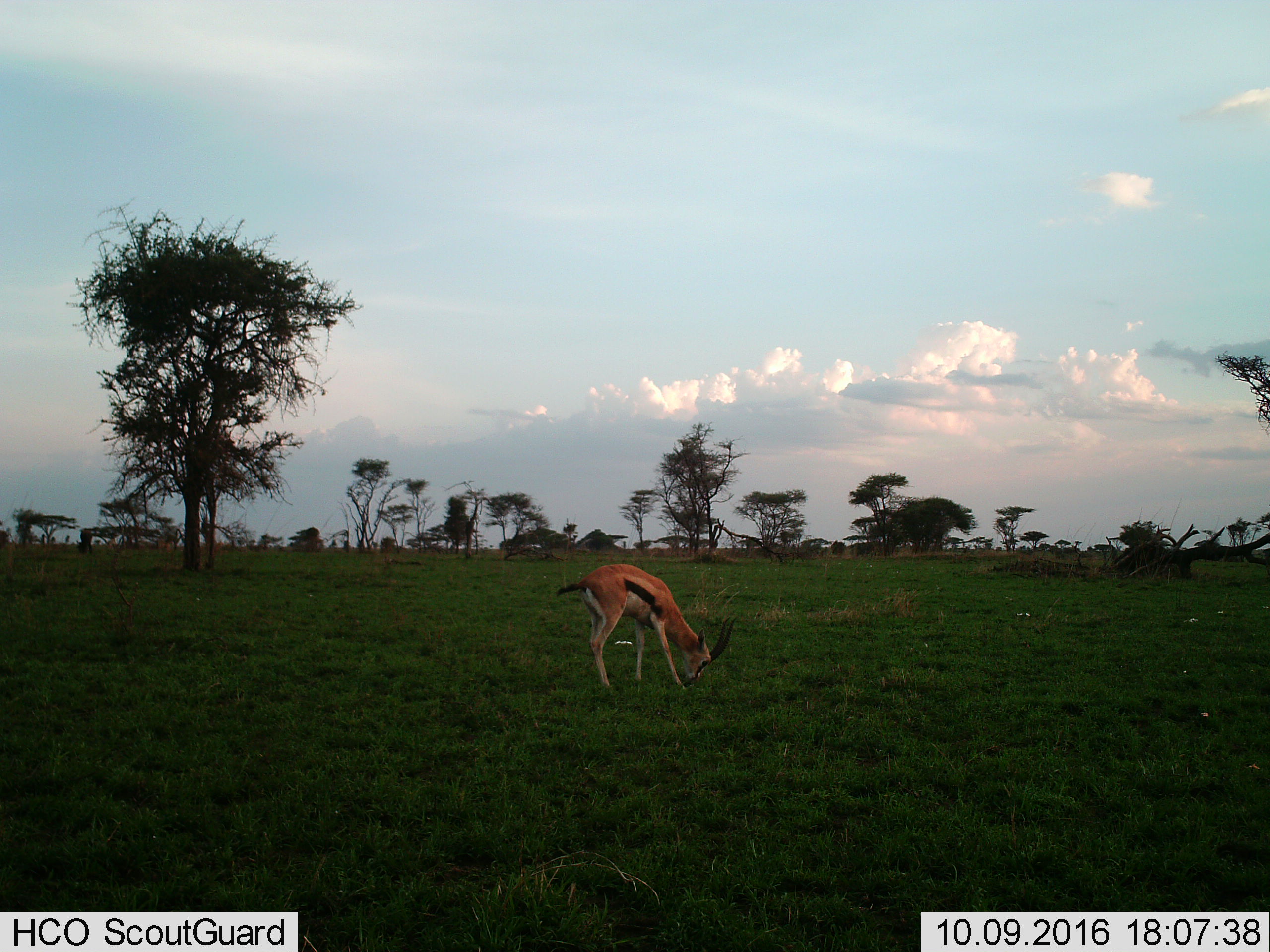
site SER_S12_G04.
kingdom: Animalia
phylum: Chordata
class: Mammalia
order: Artiodactyla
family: Bovidae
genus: Eudorcas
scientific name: Eudorcas thomsonii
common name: thomson's gazelle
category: gazellethomsons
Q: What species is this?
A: Gazellethomsons (thomson's gazelle) (Eudorcas thomsonii).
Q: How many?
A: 1.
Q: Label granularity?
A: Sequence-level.